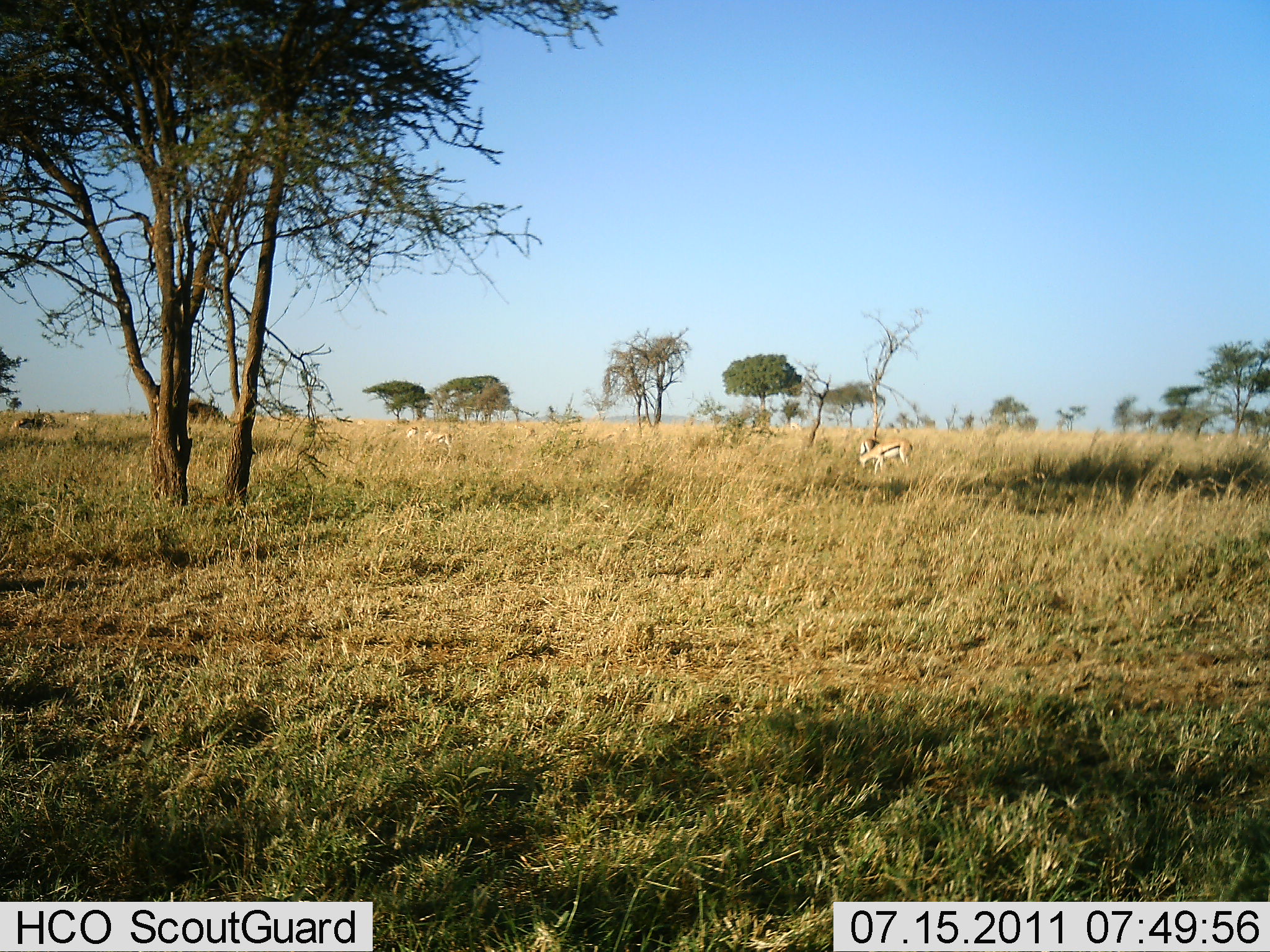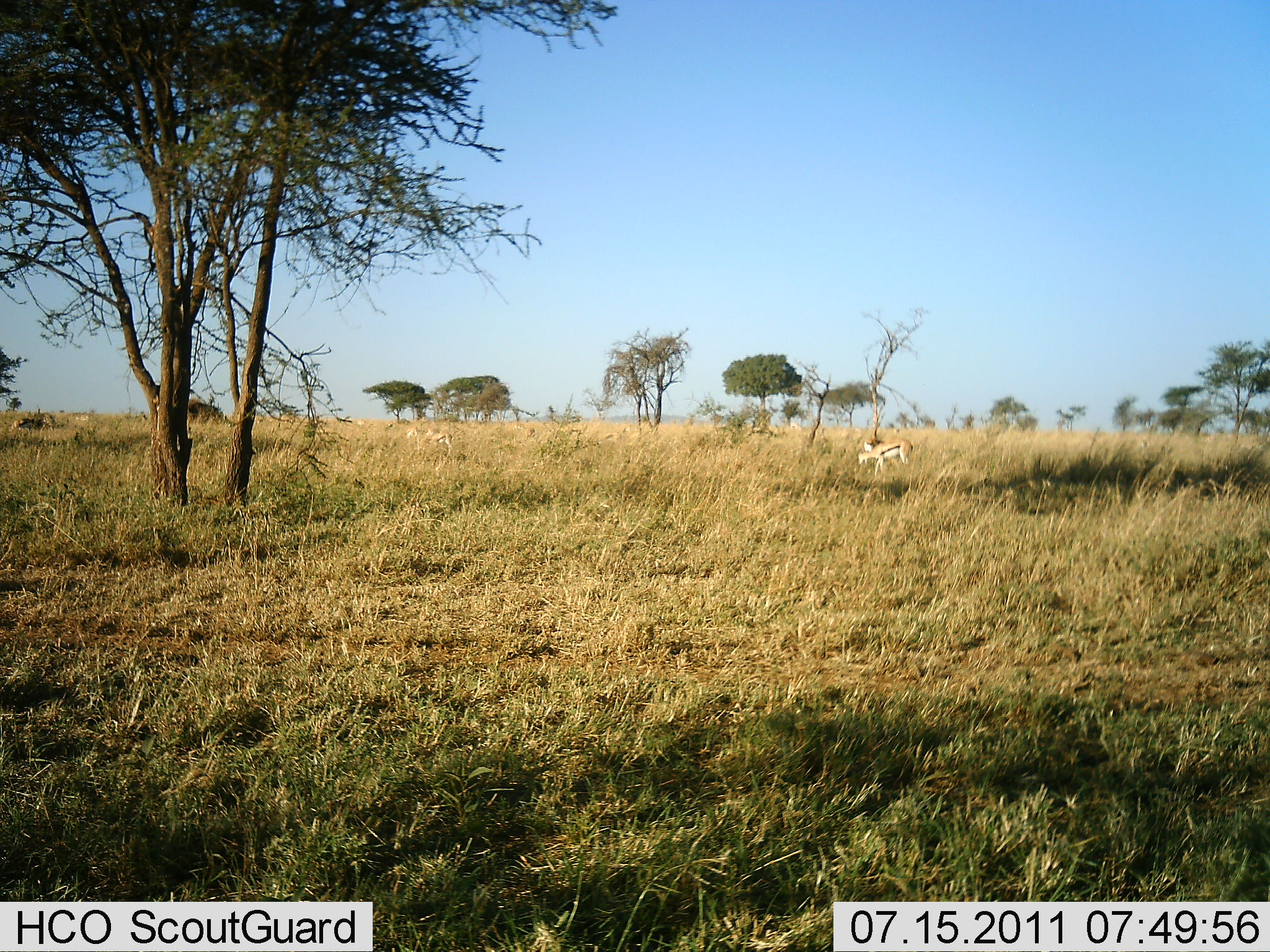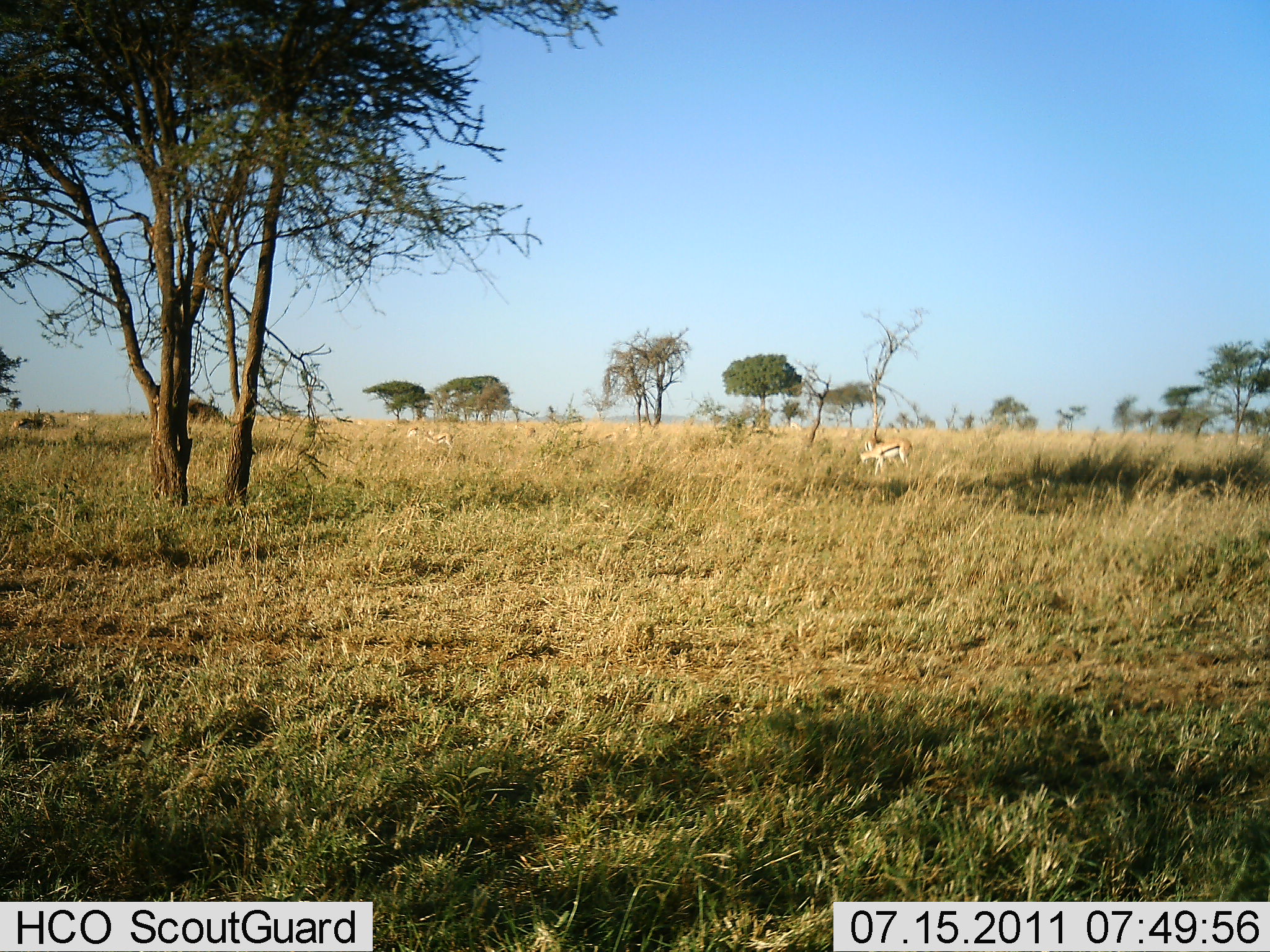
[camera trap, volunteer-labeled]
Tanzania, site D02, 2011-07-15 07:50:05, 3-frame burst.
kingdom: Animalia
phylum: Chordata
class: Mammalia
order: Artiodactyla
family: Bovidae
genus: Eudorcas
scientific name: Eudorcas thomsonii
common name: thomson's gazelle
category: gazellethomsons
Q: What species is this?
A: Gazellethomsons (thomson's gazelle) (Eudorcas thomsonii).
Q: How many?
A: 2.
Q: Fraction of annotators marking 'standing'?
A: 60%.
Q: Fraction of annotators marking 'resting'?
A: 0%.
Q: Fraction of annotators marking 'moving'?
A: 10%.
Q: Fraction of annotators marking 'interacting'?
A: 0%.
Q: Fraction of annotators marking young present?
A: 0%.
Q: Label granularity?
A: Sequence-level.